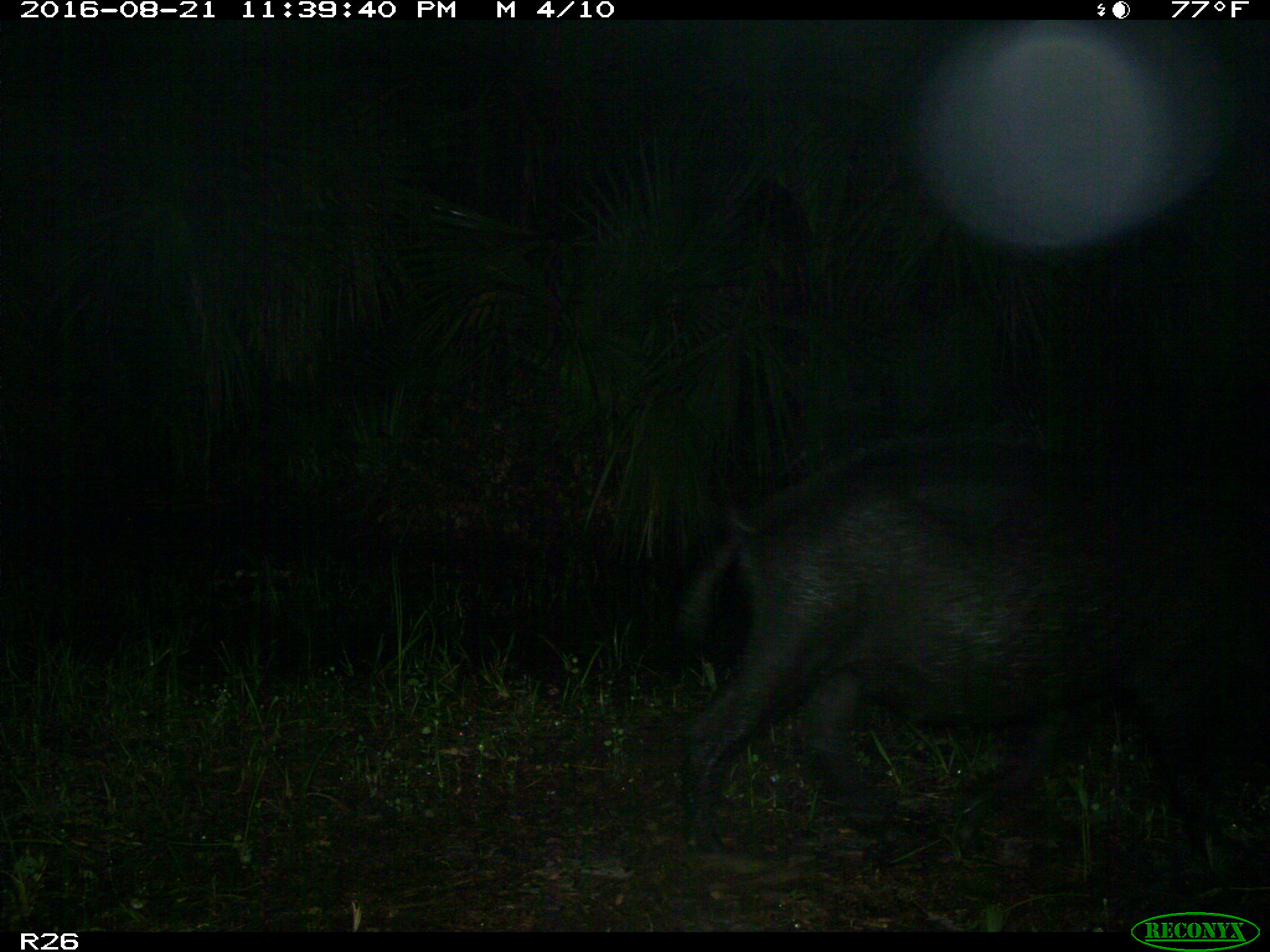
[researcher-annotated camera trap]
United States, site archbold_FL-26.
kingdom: Animalia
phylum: Chordata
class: Mammalia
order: Artiodactyla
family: Suidae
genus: Sus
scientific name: Sus scrofa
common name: wild boar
Sus scrofa (wild boar).